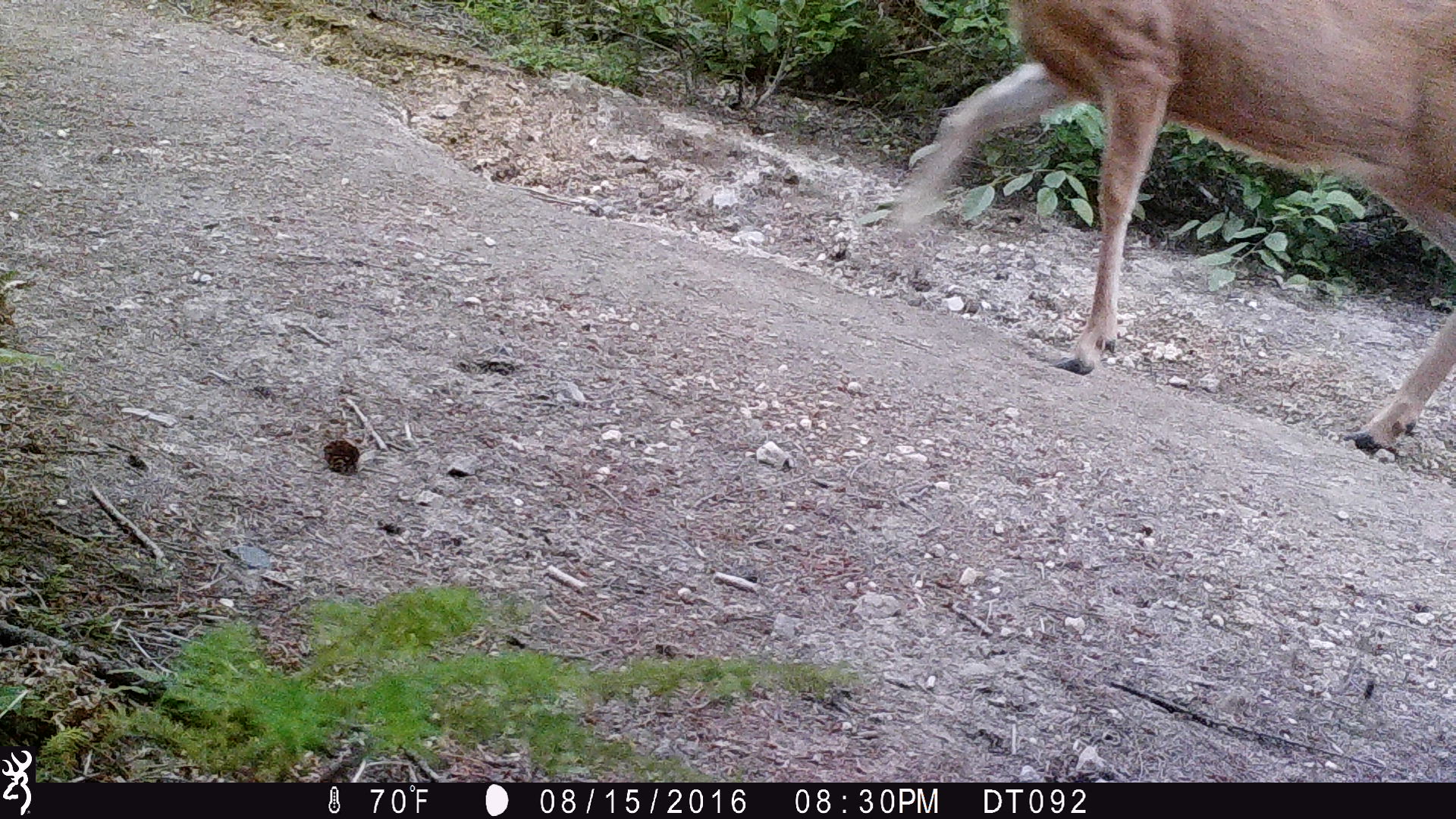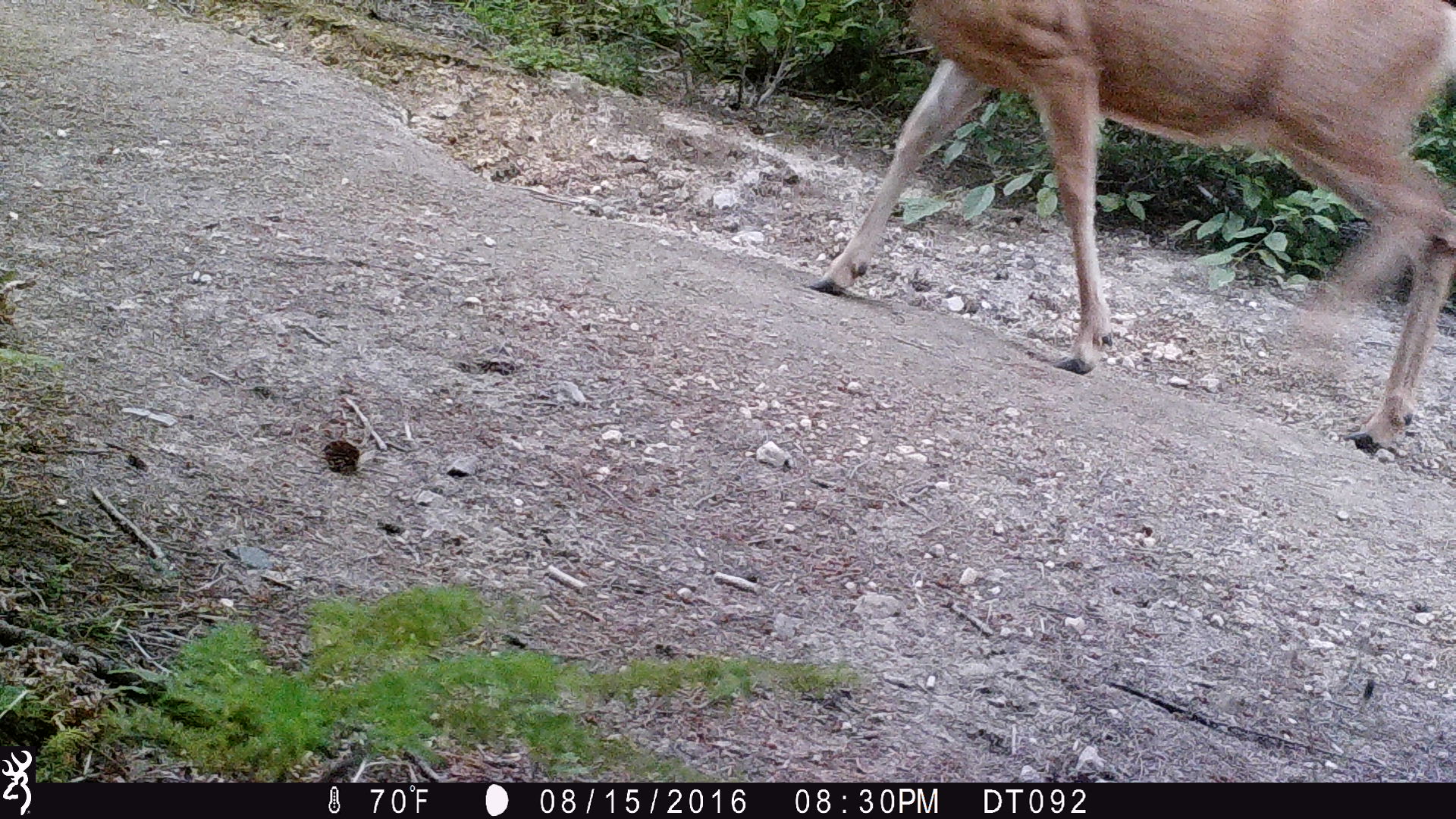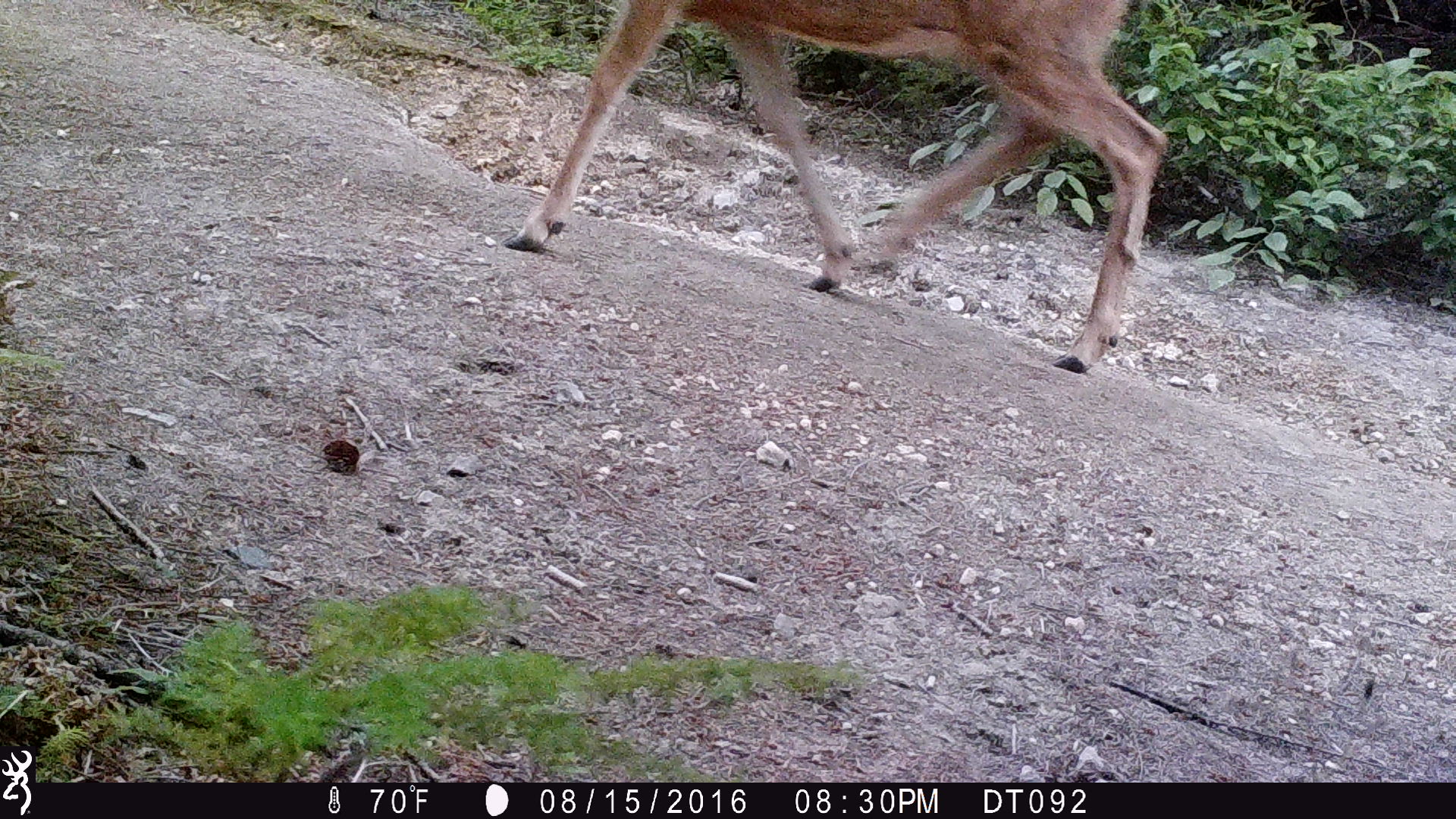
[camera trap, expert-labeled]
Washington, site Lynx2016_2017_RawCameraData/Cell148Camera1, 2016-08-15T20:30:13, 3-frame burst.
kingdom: Animalia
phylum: Chordata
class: Mammalia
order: Artiodactyla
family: Cervidae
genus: Odocoileus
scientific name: Odocoileus hemionus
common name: mule deer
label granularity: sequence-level